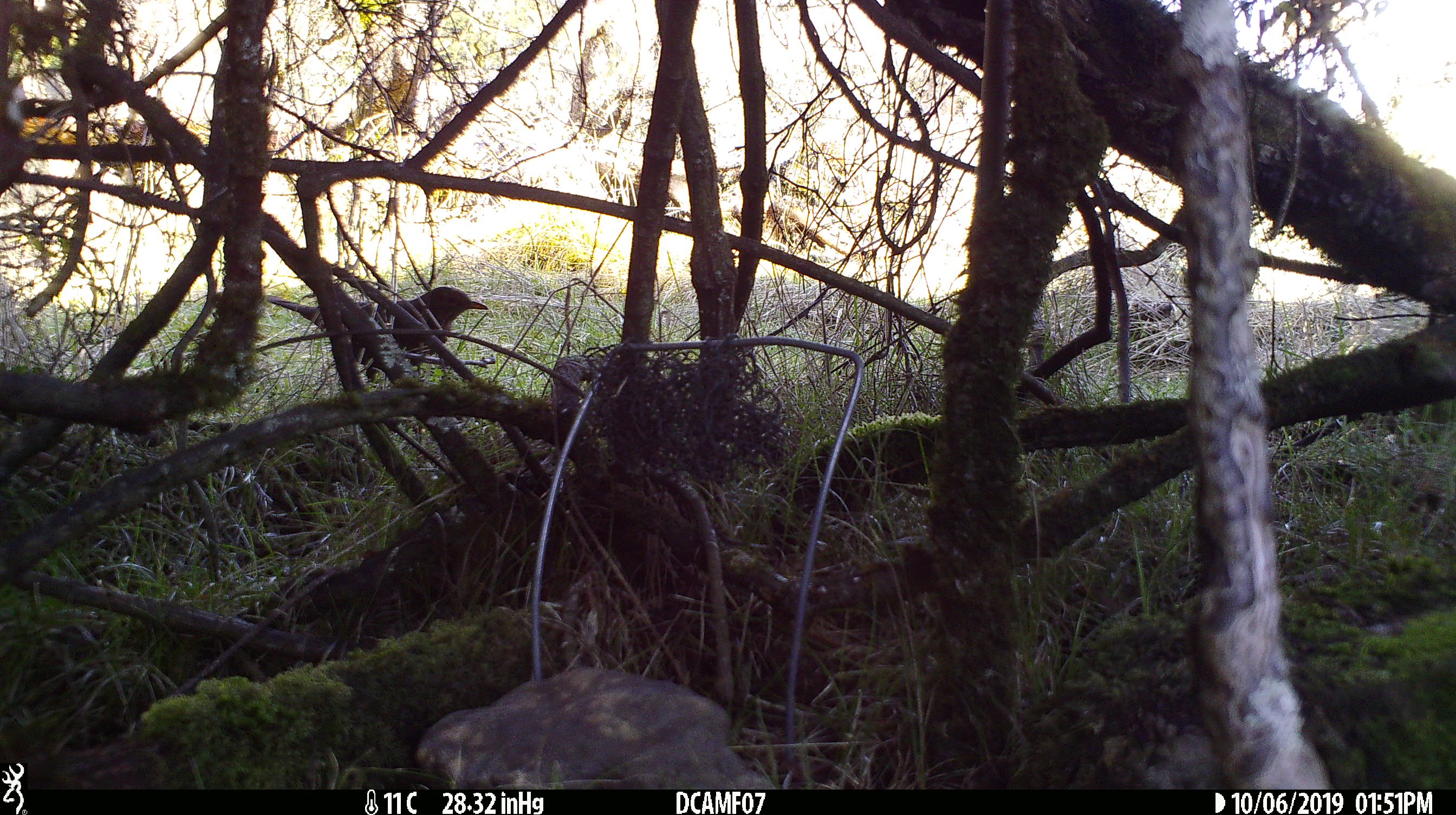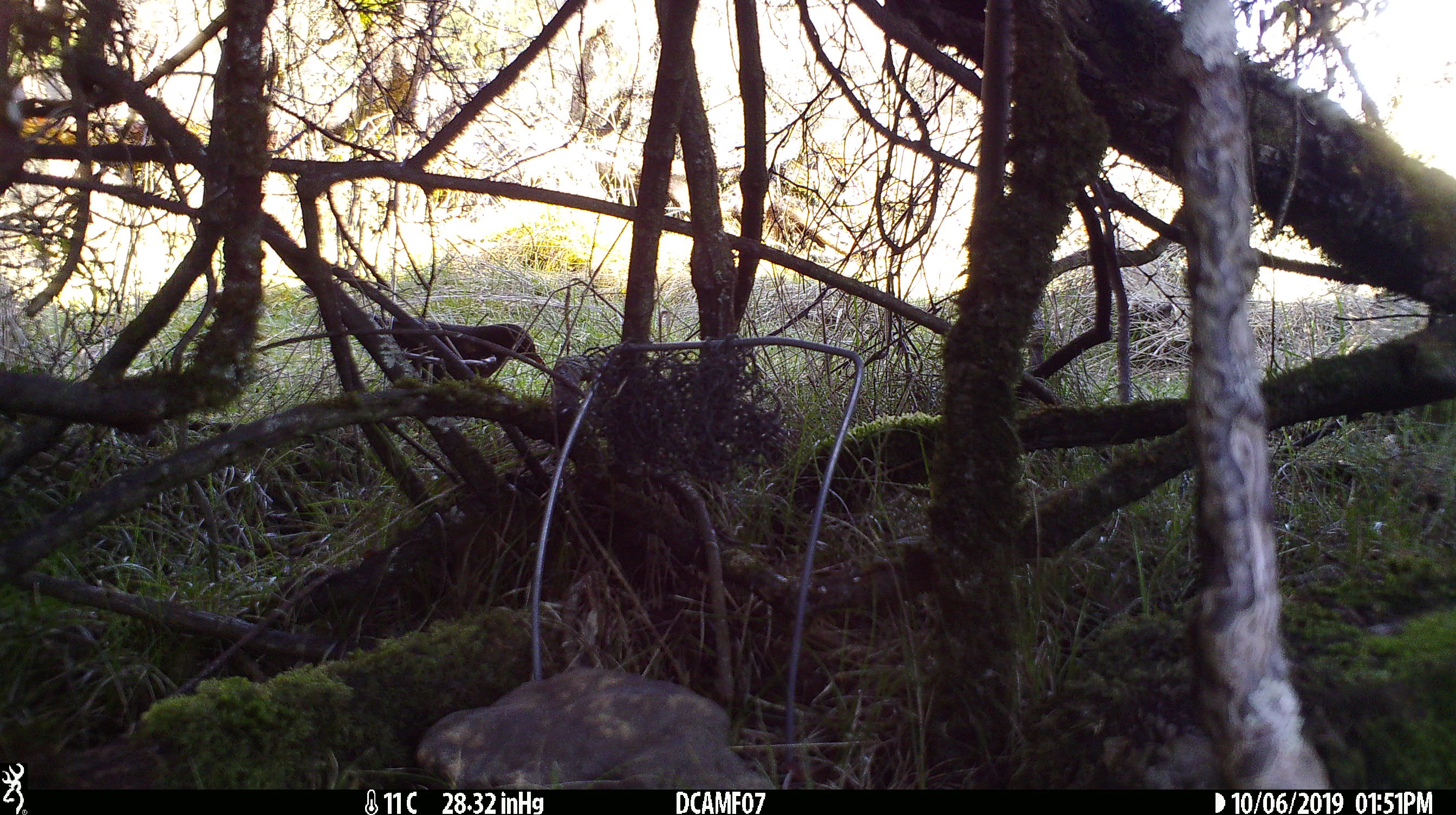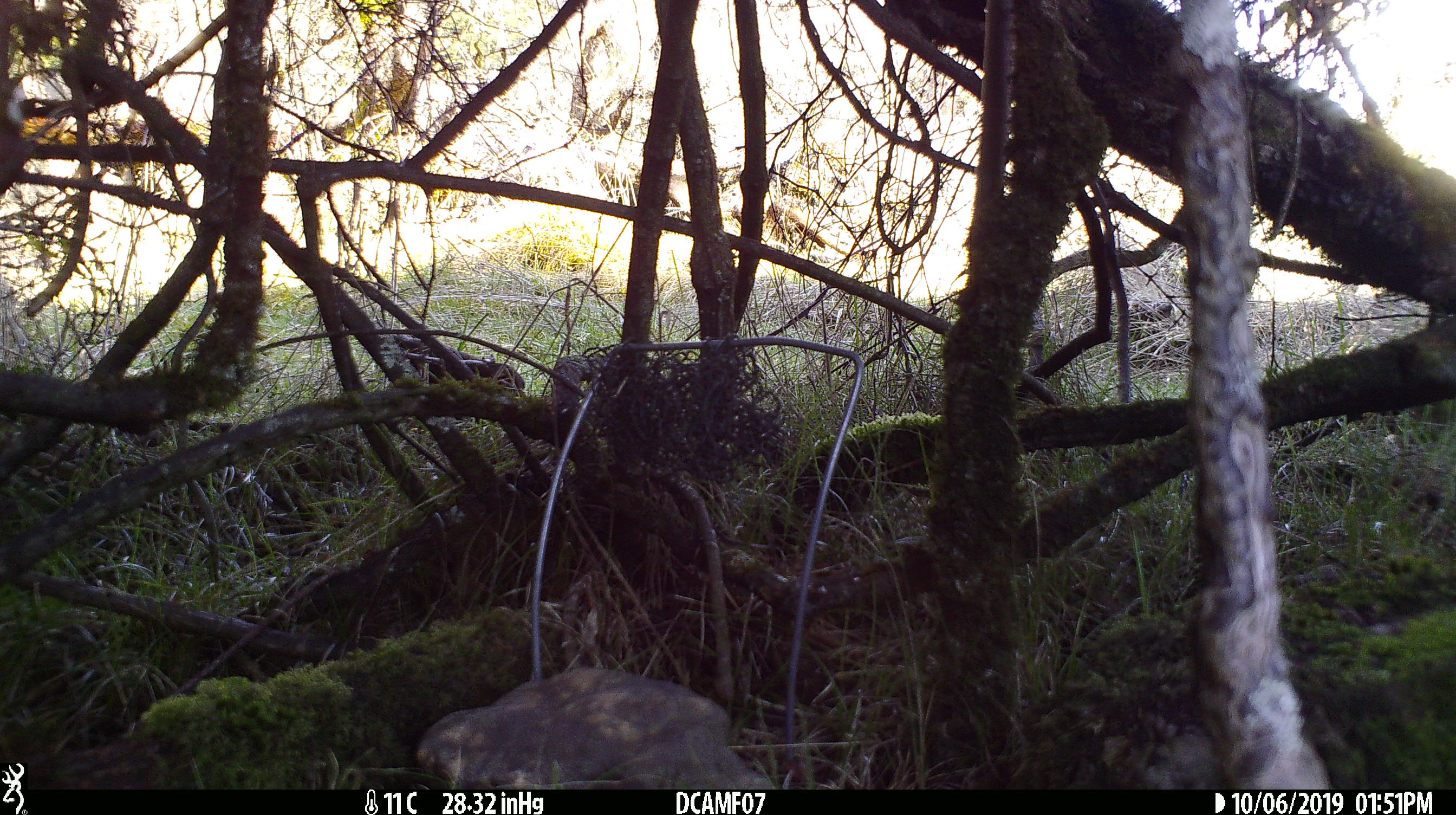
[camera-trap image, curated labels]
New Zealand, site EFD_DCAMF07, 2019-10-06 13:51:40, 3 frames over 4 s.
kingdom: Animalia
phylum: Chordata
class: Aves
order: Passeriformes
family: Turdidae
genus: Turdus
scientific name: Turdus philomelos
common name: song thrush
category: thrush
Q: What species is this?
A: Thrush (song thrush) (Turdus philomelos).